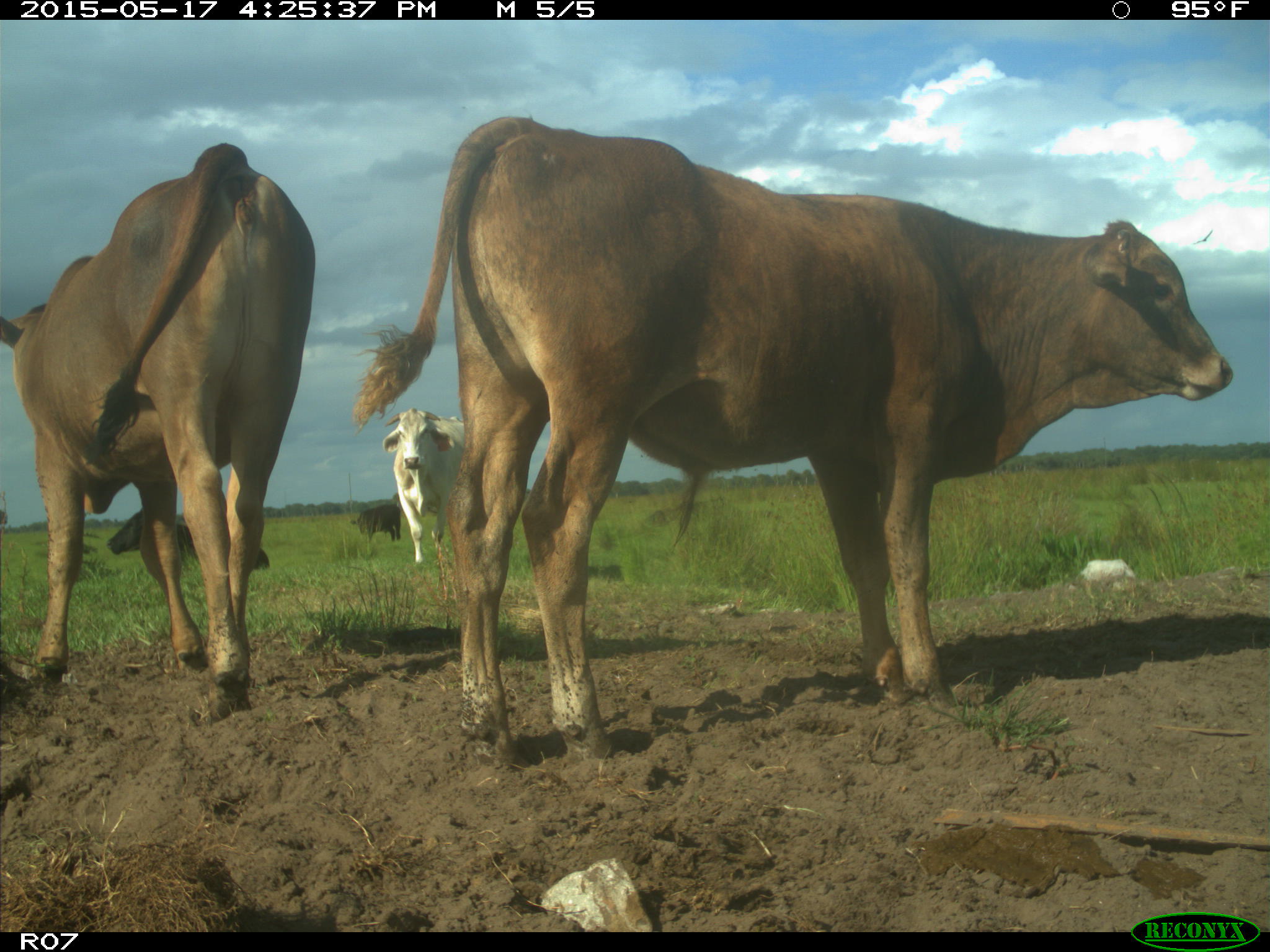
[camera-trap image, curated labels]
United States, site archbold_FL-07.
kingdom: Animalia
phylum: Chordata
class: Mammalia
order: Artiodactyla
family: Bovidae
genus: Bos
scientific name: Bos taurus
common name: domestic cow